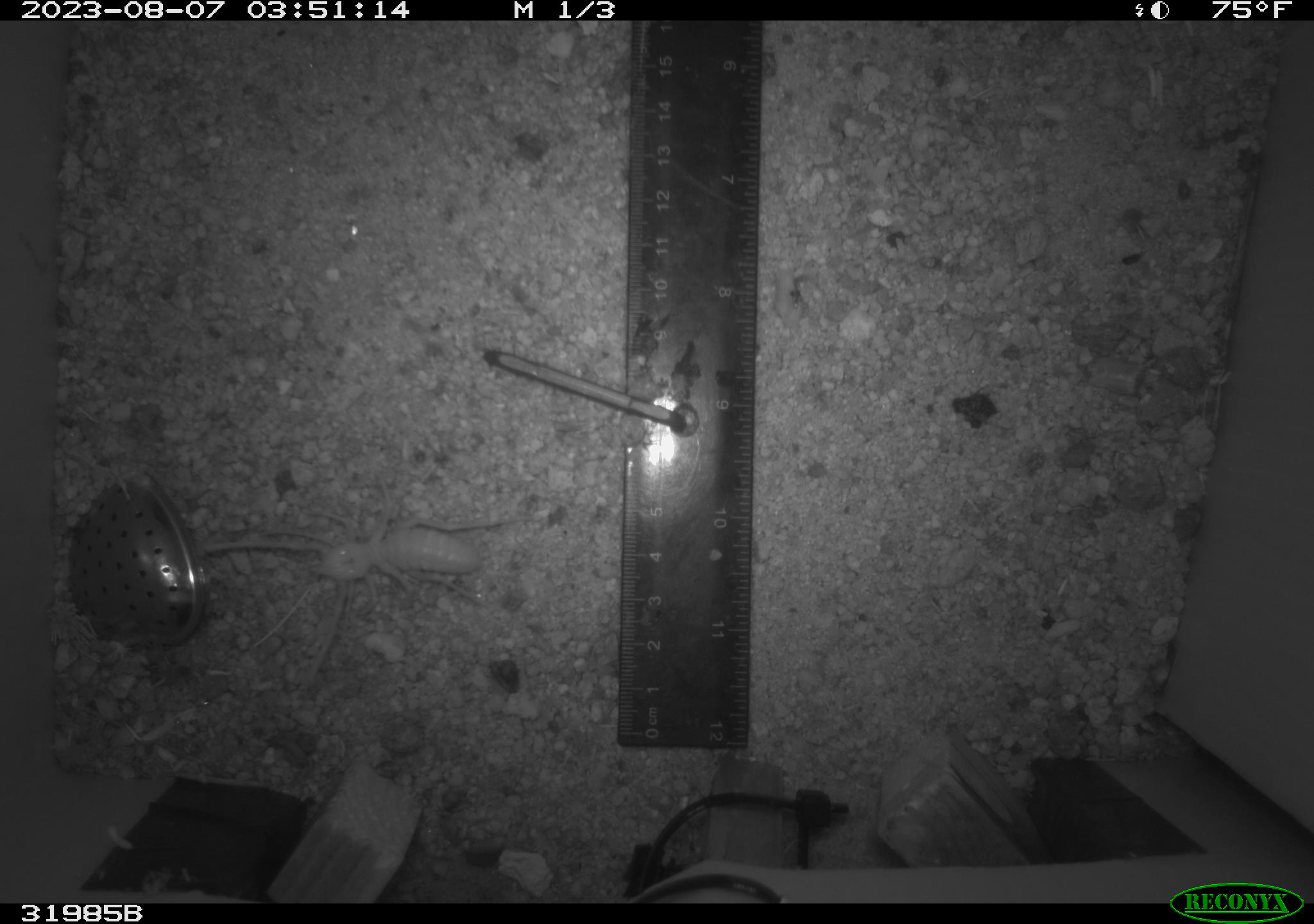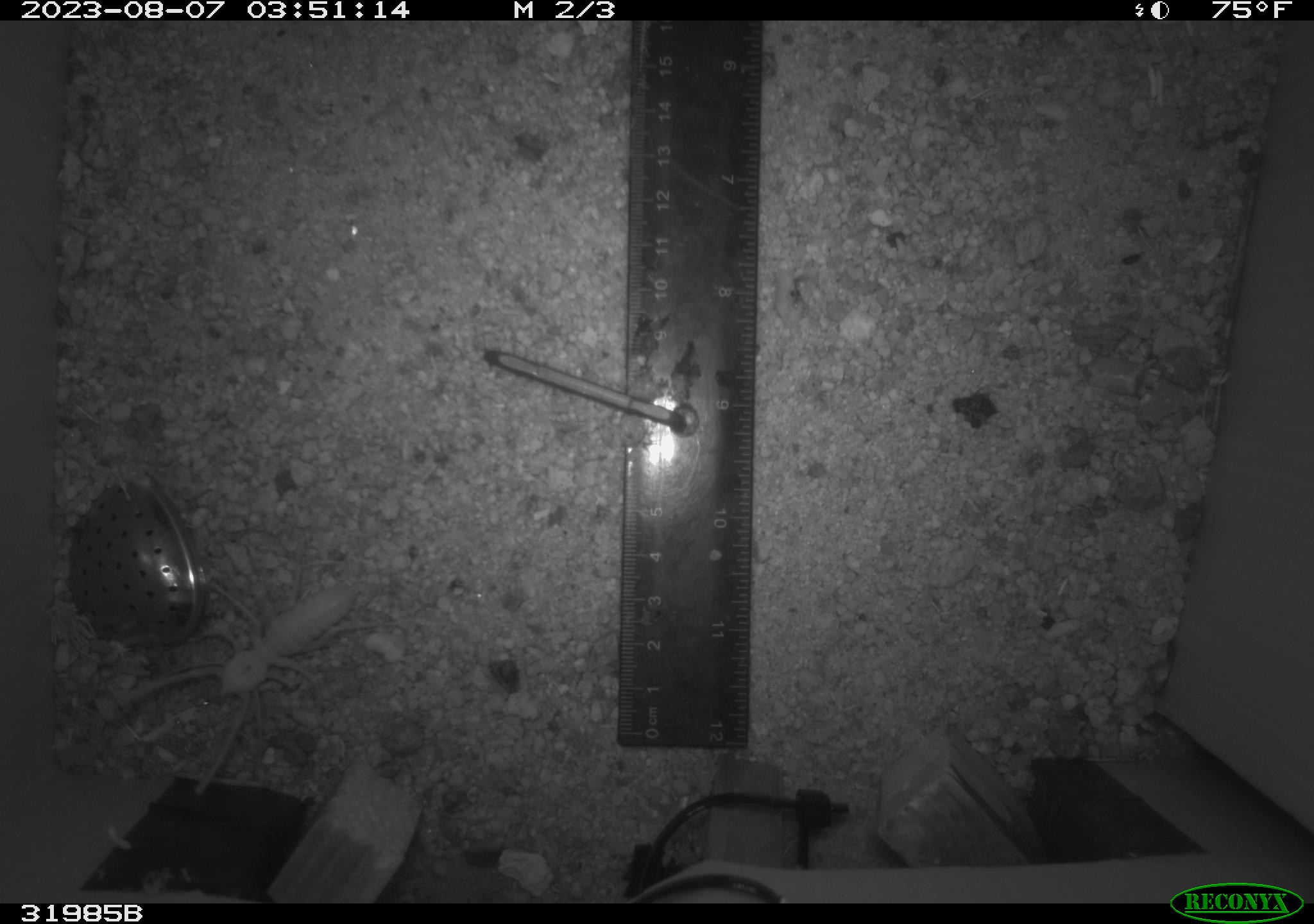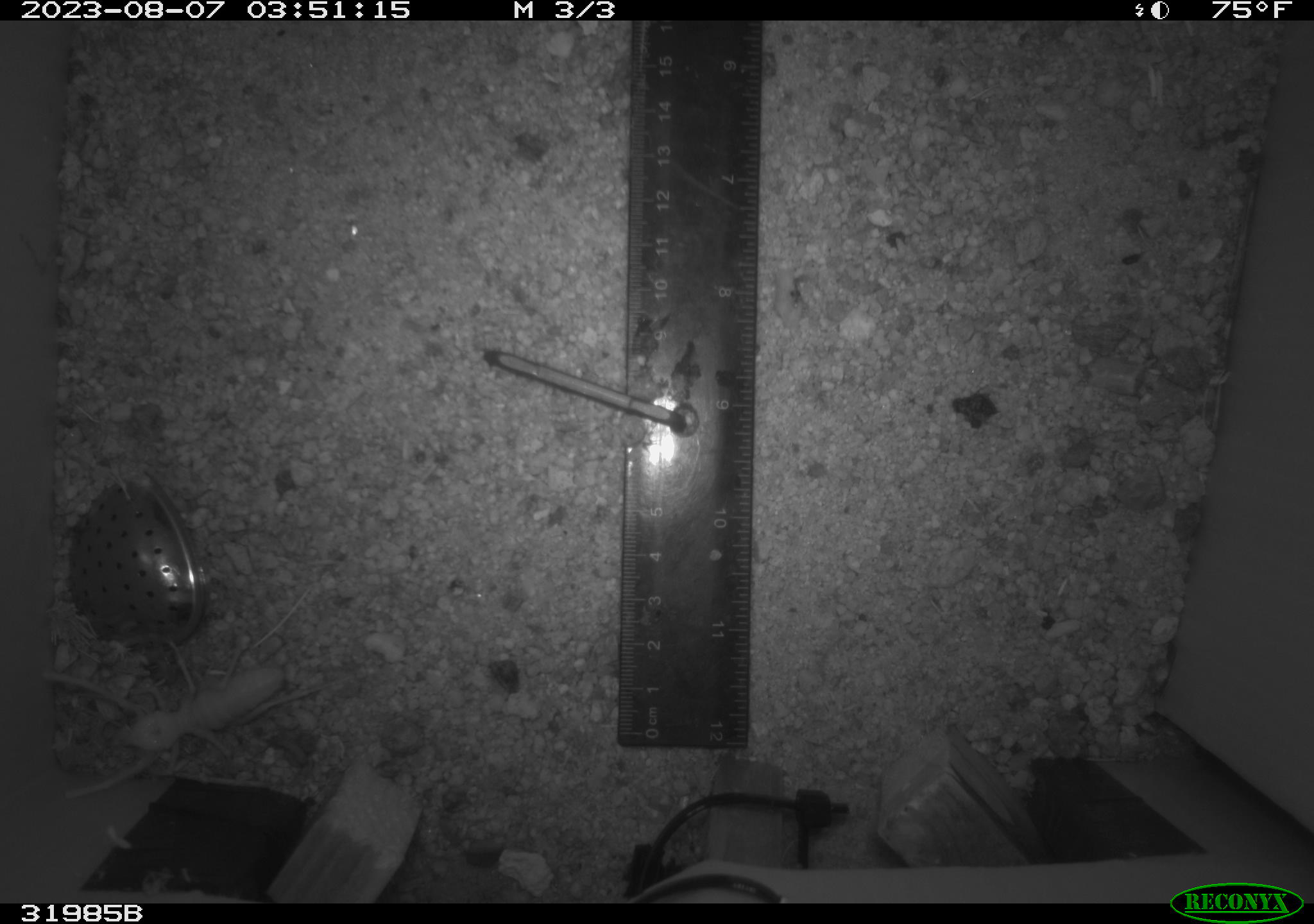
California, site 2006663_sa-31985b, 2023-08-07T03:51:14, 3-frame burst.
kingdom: Animalia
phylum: Arthropoda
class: Insecta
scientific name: Insecta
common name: insect